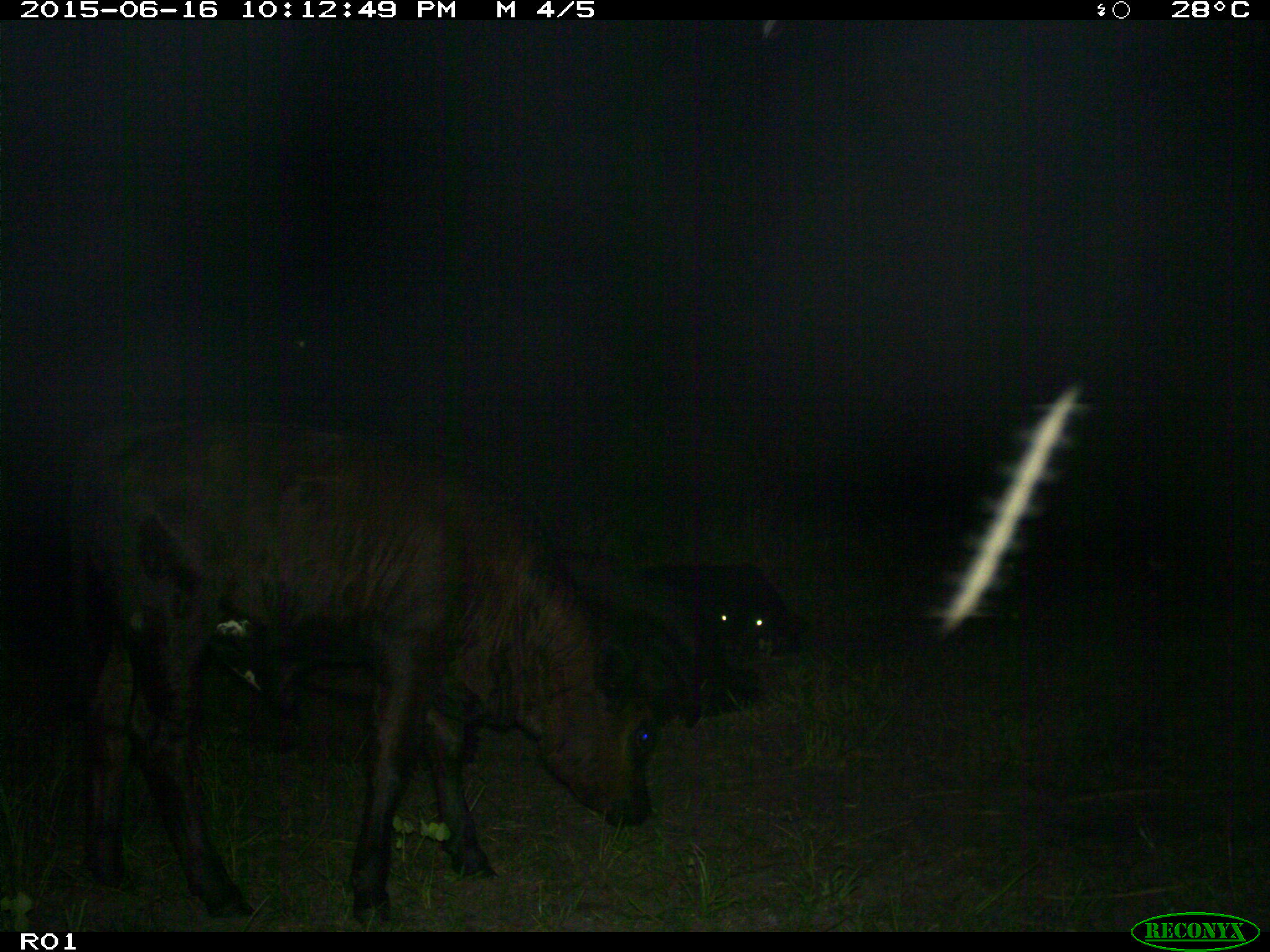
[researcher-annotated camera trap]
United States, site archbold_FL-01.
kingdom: Animalia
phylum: Chordata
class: Mammalia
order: Artiodactyla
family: Bovidae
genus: Bos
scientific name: Bos taurus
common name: domestic cow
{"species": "Bos taurus (domestic cow)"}